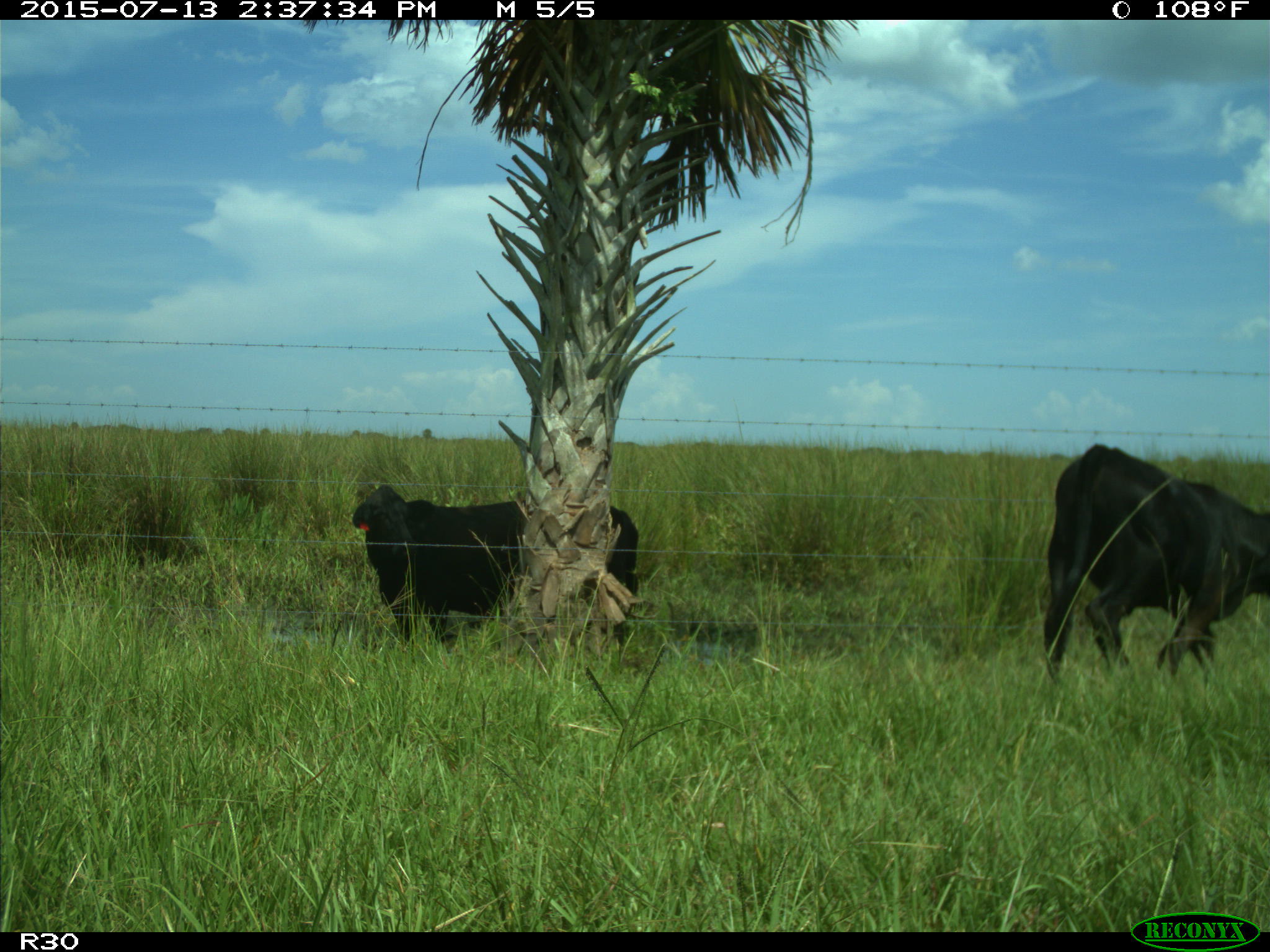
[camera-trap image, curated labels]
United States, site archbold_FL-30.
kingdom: Animalia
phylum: Chordata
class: Mammalia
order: Artiodactyla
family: Bovidae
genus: Bos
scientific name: Bos taurus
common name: domestic cow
Bos taurus (domestic cow).